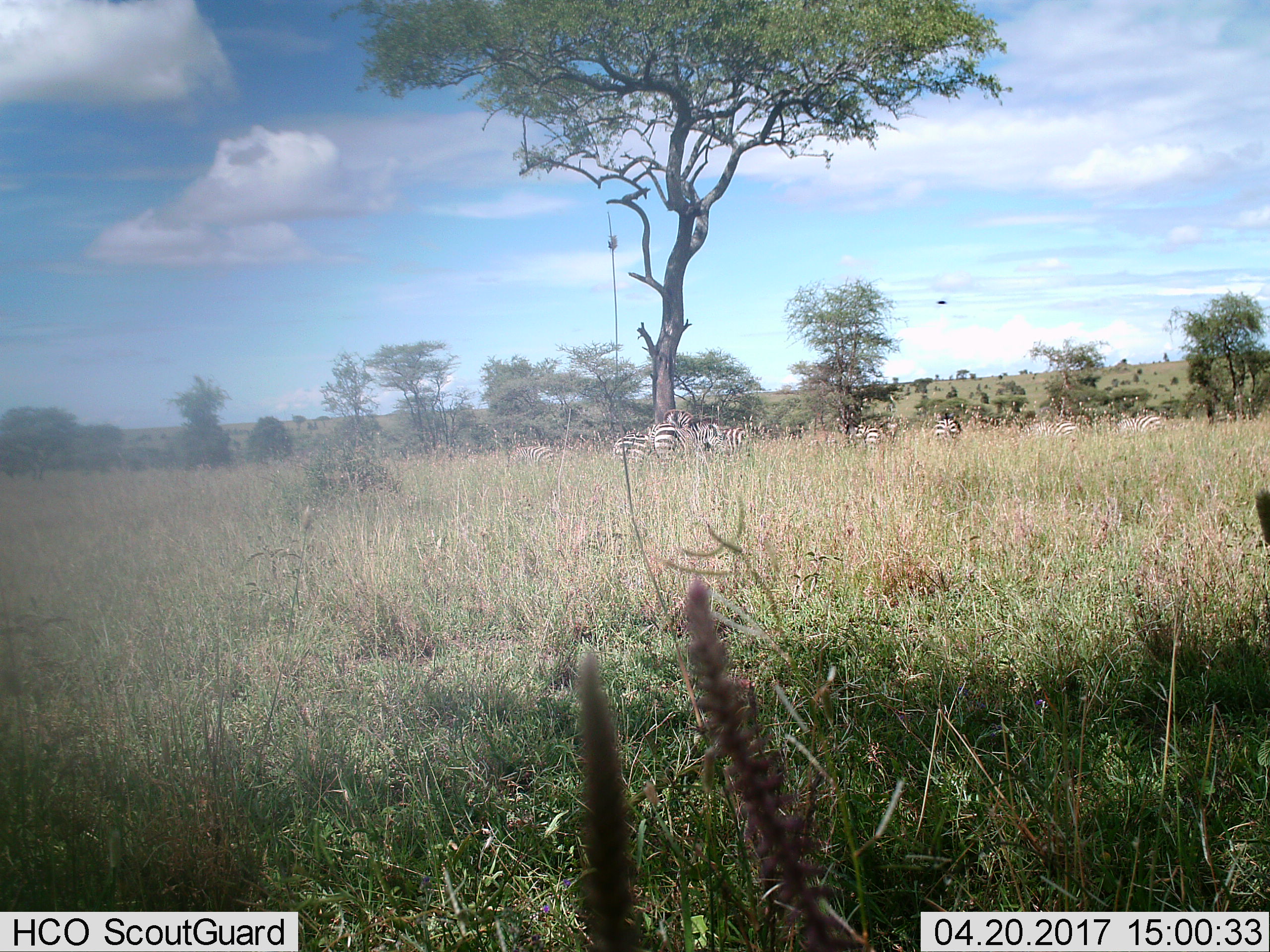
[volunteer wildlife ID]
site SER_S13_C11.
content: unidentified animal